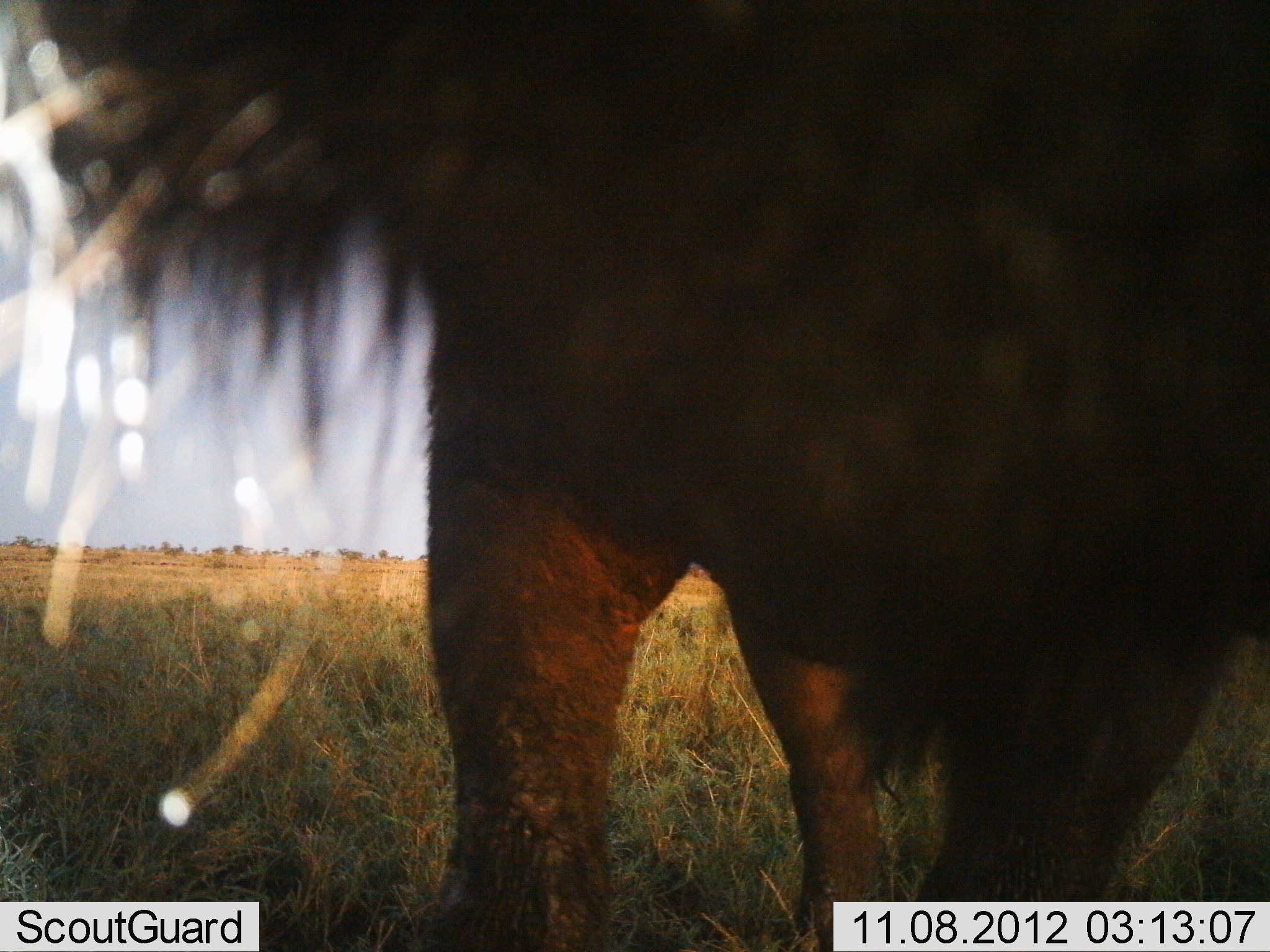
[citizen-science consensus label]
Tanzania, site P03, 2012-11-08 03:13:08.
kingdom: Animalia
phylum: Chordata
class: Mammalia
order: Artiodactyla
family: Bovidae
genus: Connochaetes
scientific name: Connochaetes taurinus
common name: blue wildebeest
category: wildebeest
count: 1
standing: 100%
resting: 0%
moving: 0%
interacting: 0%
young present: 0%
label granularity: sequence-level